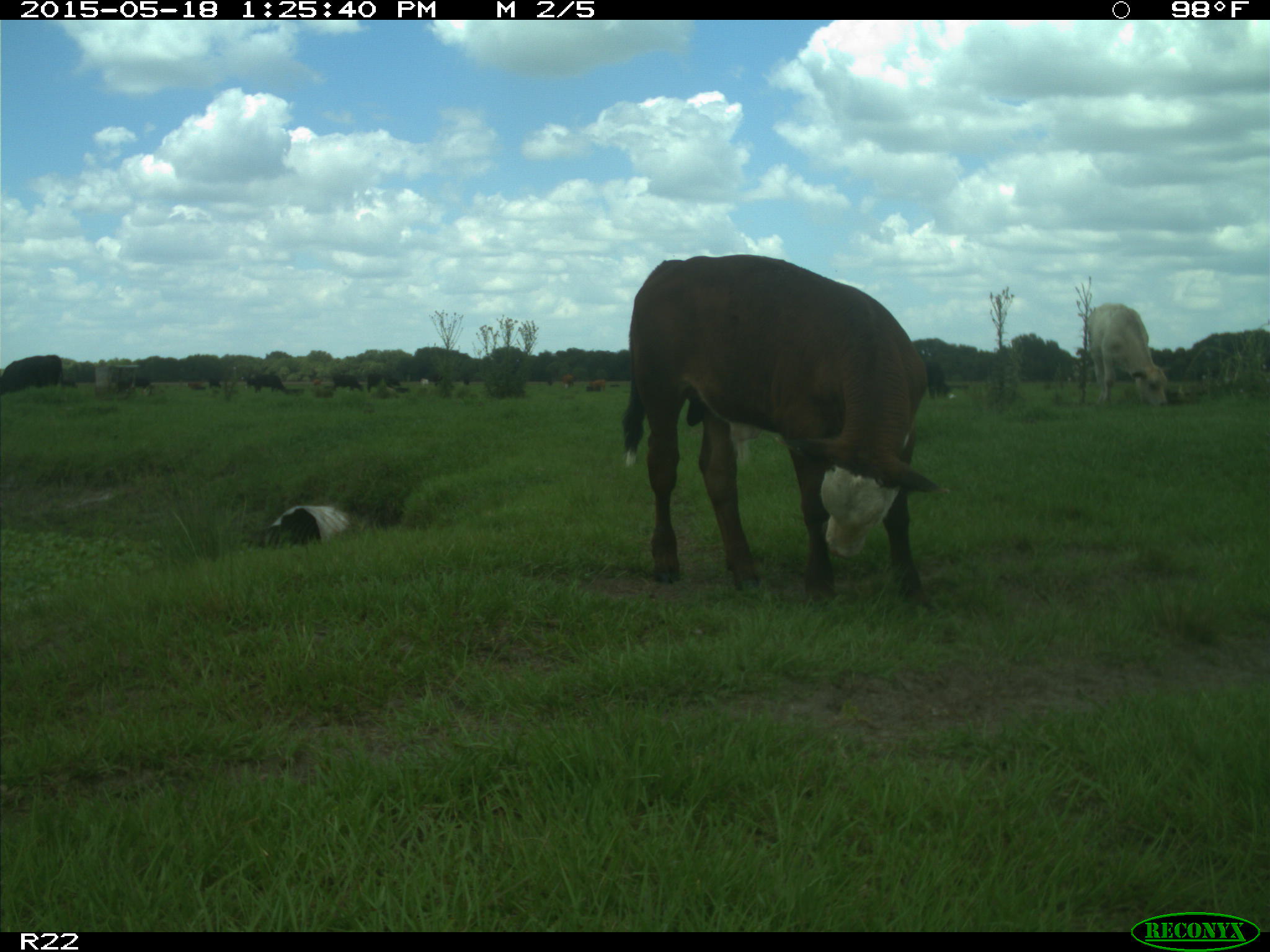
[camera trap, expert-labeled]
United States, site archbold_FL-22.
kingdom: Animalia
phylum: Chordata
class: Mammalia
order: Artiodactyla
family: Bovidae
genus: Bos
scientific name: Bos taurus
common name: domestic cow